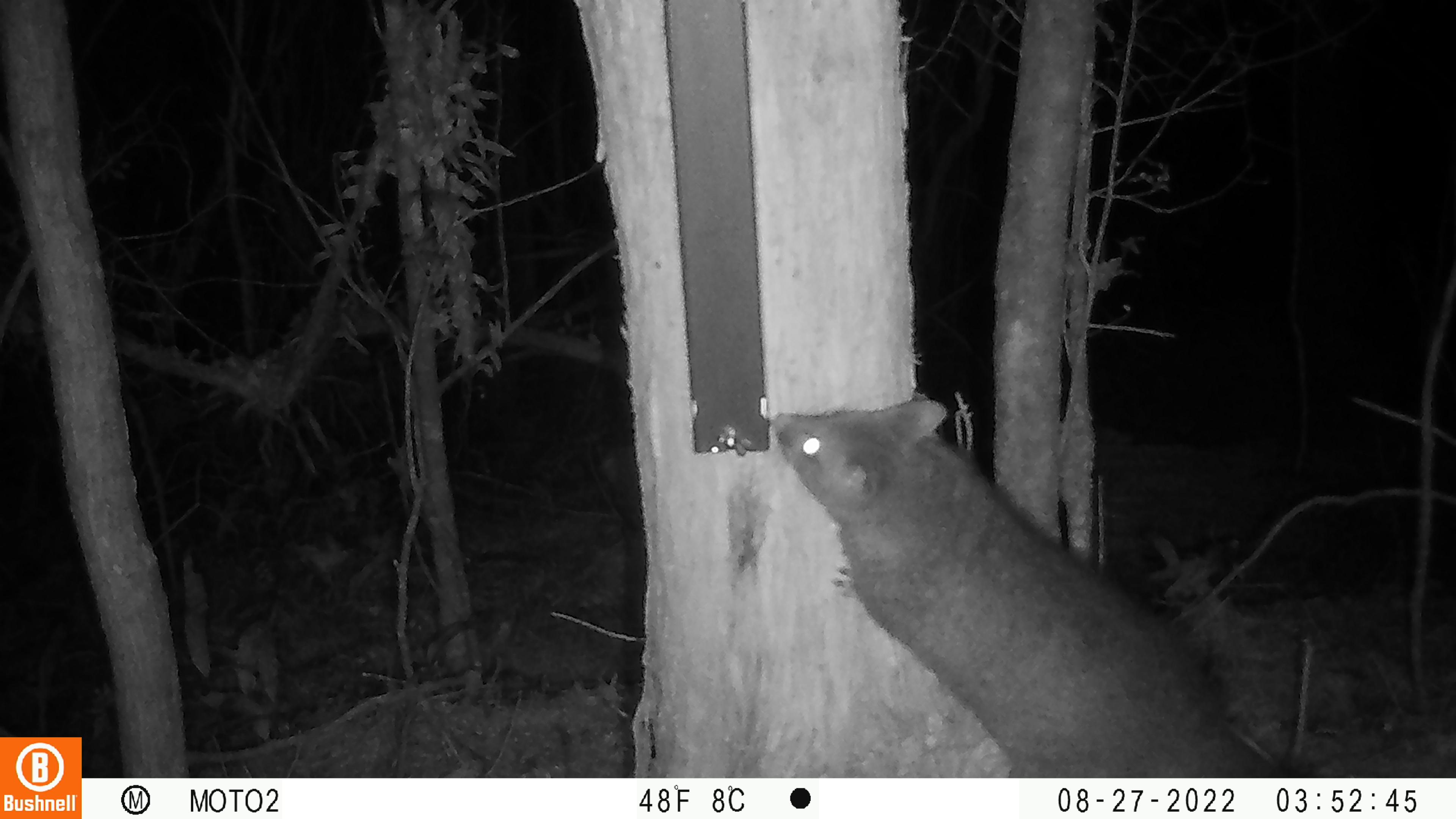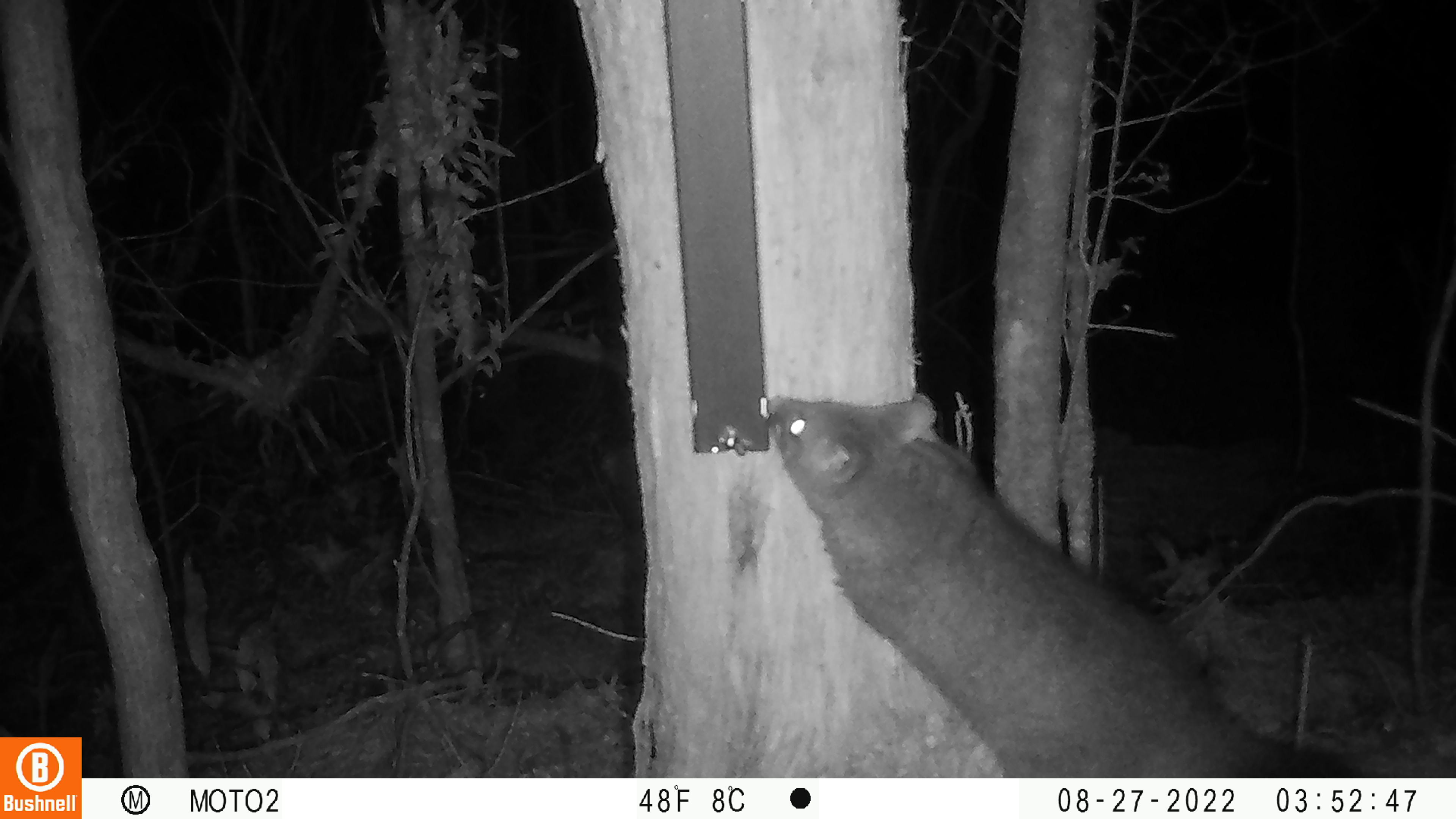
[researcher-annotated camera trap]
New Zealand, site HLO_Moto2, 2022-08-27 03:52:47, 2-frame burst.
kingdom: Animalia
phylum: Chordata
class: Mammalia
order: Diprotodontia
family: Phalangeridae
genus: Trichosurus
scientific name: Trichosurus vulpecula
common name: common brushtail possum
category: possum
Possum (common brushtail possum) (Trichosurus vulpecula).